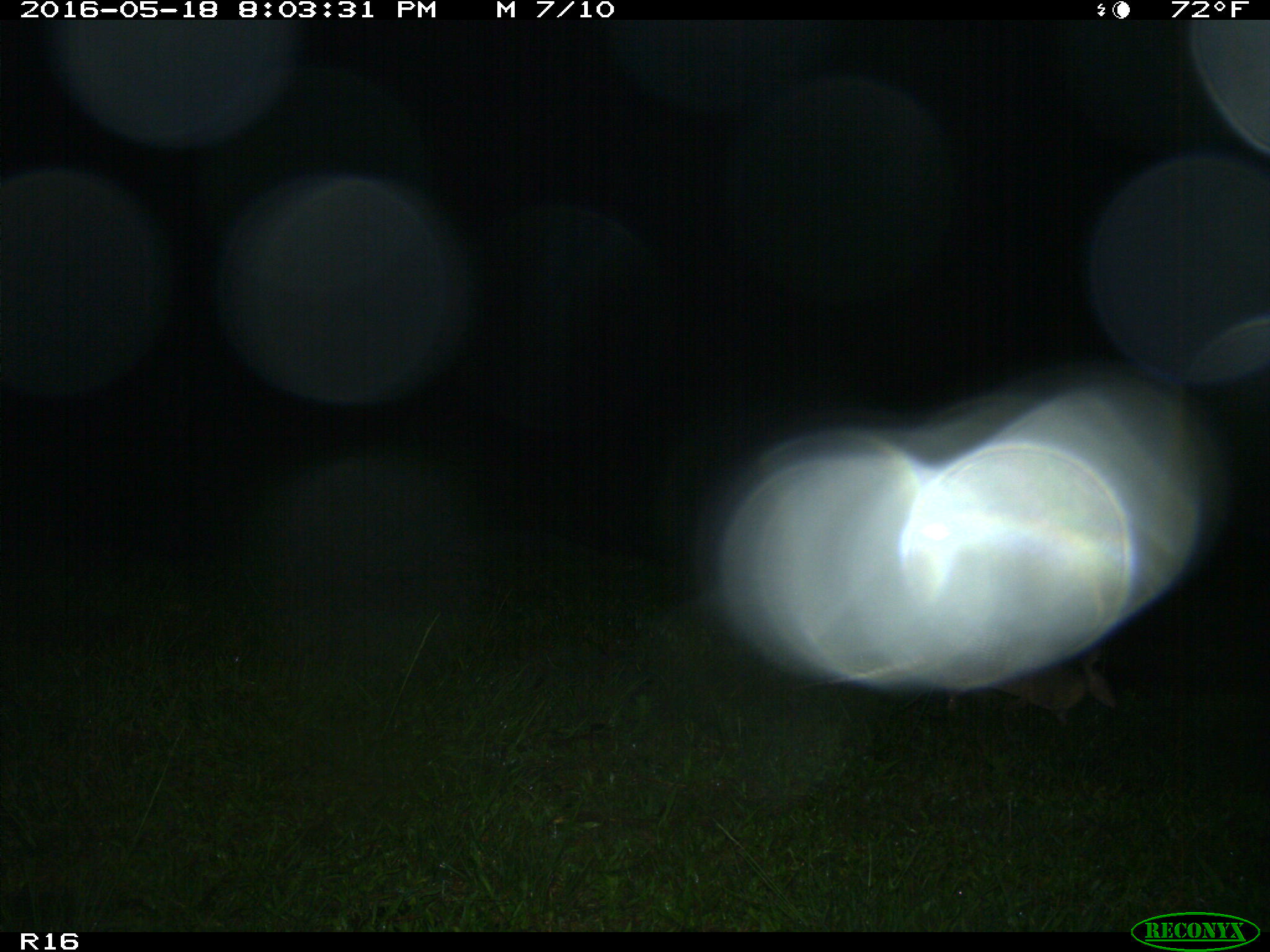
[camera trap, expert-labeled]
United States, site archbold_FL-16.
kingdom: Animalia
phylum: Chordata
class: Mammalia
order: Cingulata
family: Dasypodidae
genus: Dasypus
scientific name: Dasypus novemcinctus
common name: nine-banded armadillo